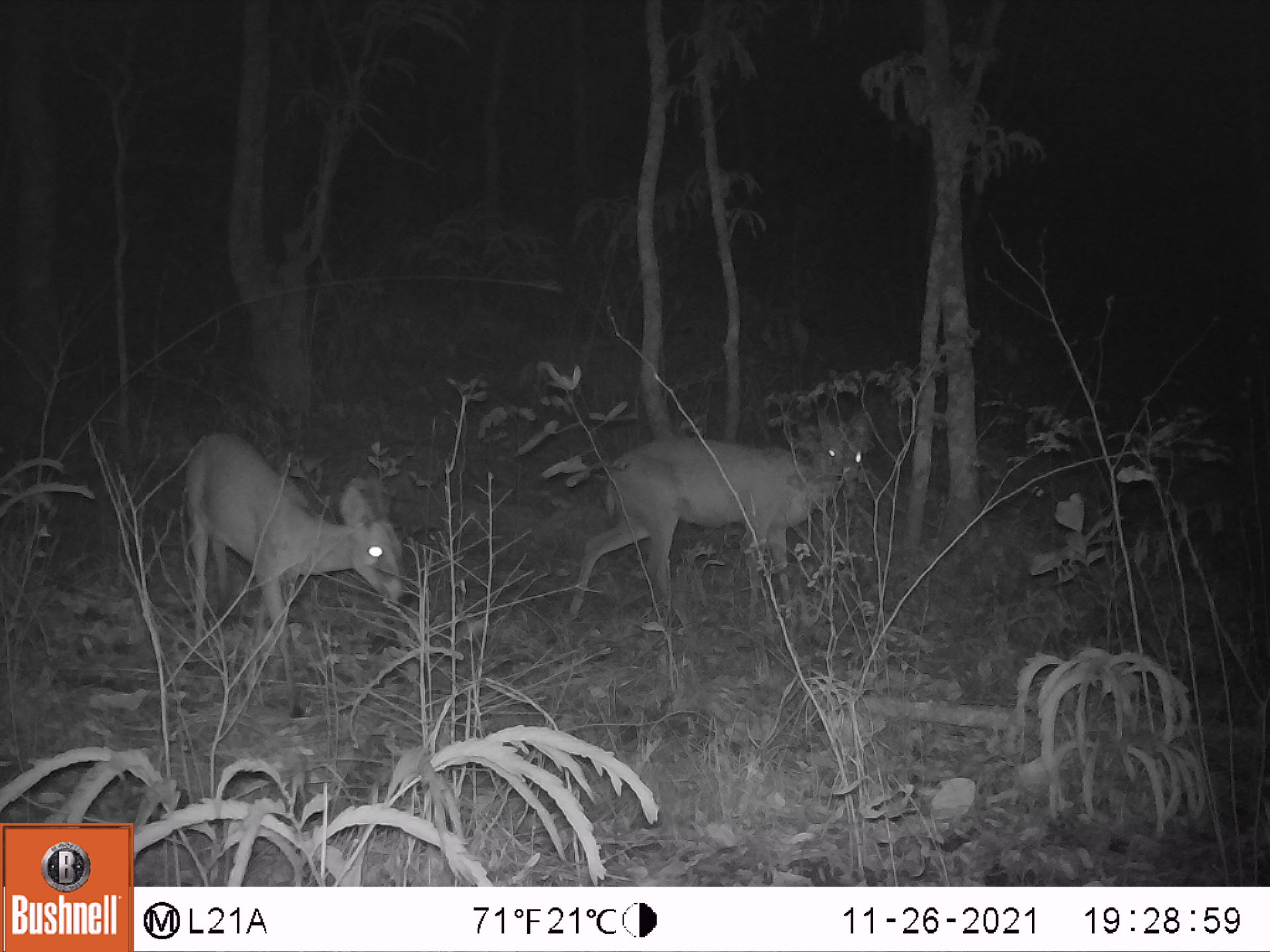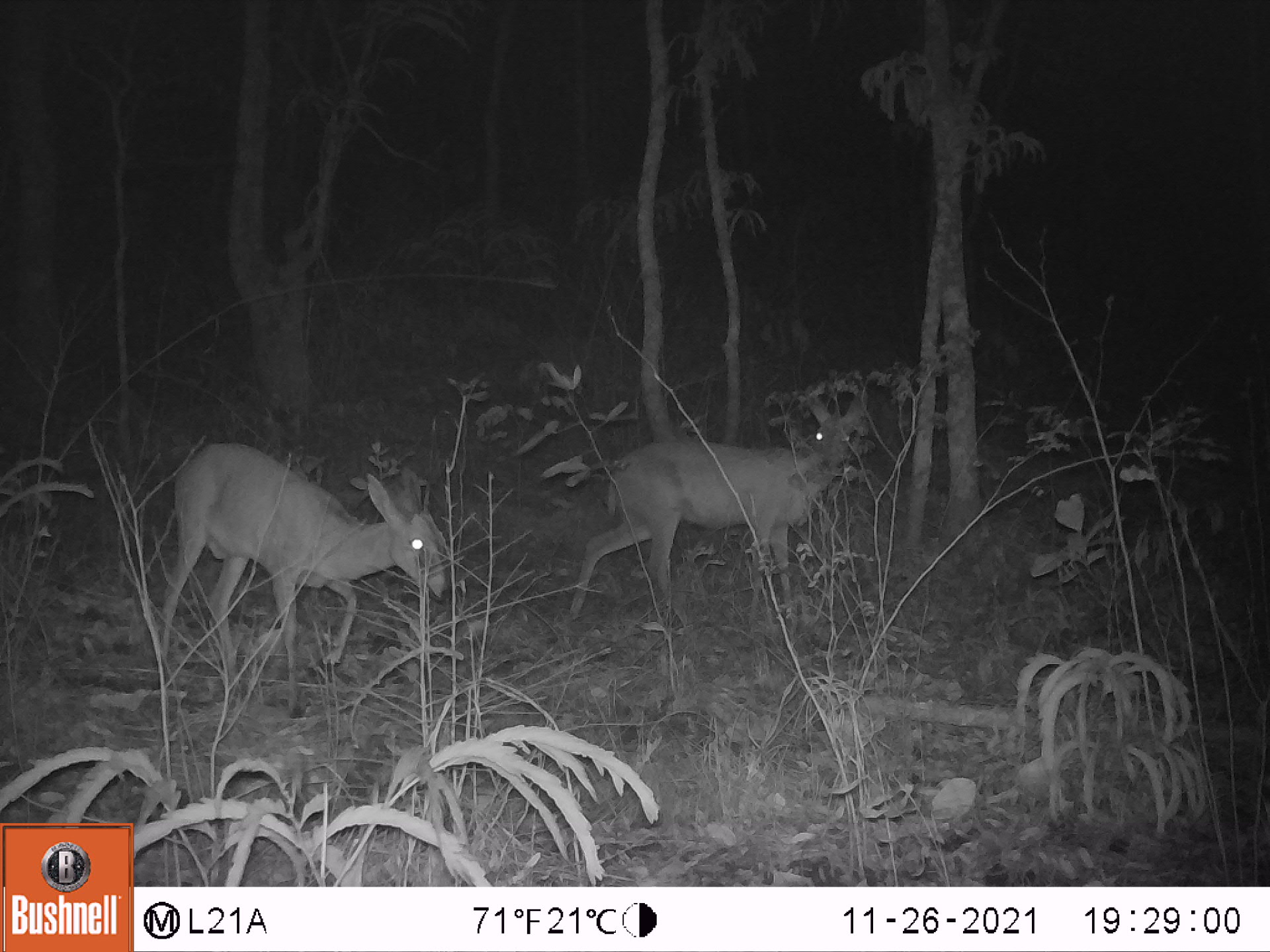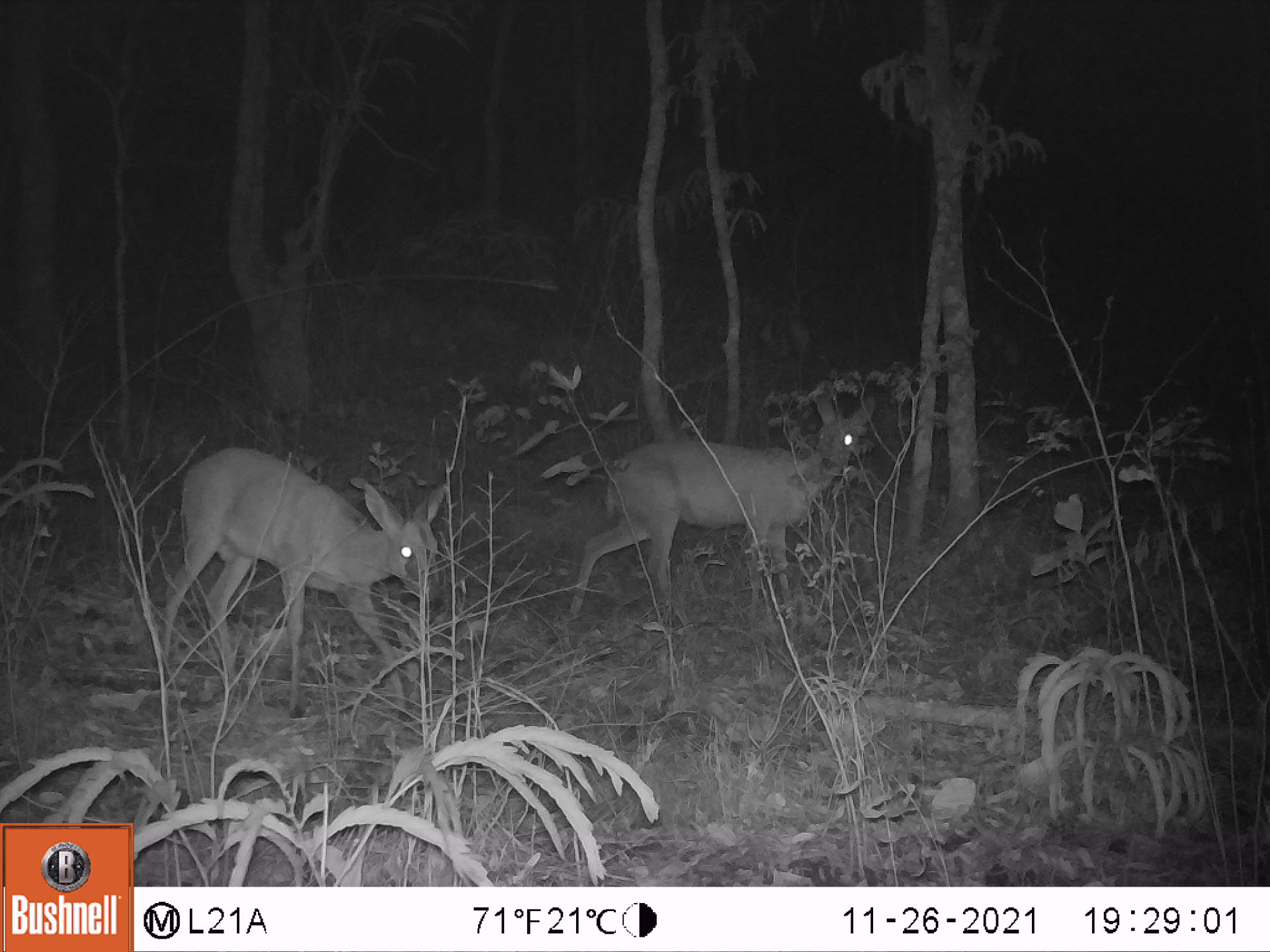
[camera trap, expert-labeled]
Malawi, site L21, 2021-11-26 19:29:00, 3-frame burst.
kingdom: Animalia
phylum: Chordata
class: Mammalia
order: Artiodactyla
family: Bovidae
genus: Sylvicapra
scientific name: Sylvicapra grimmia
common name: common duiker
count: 2